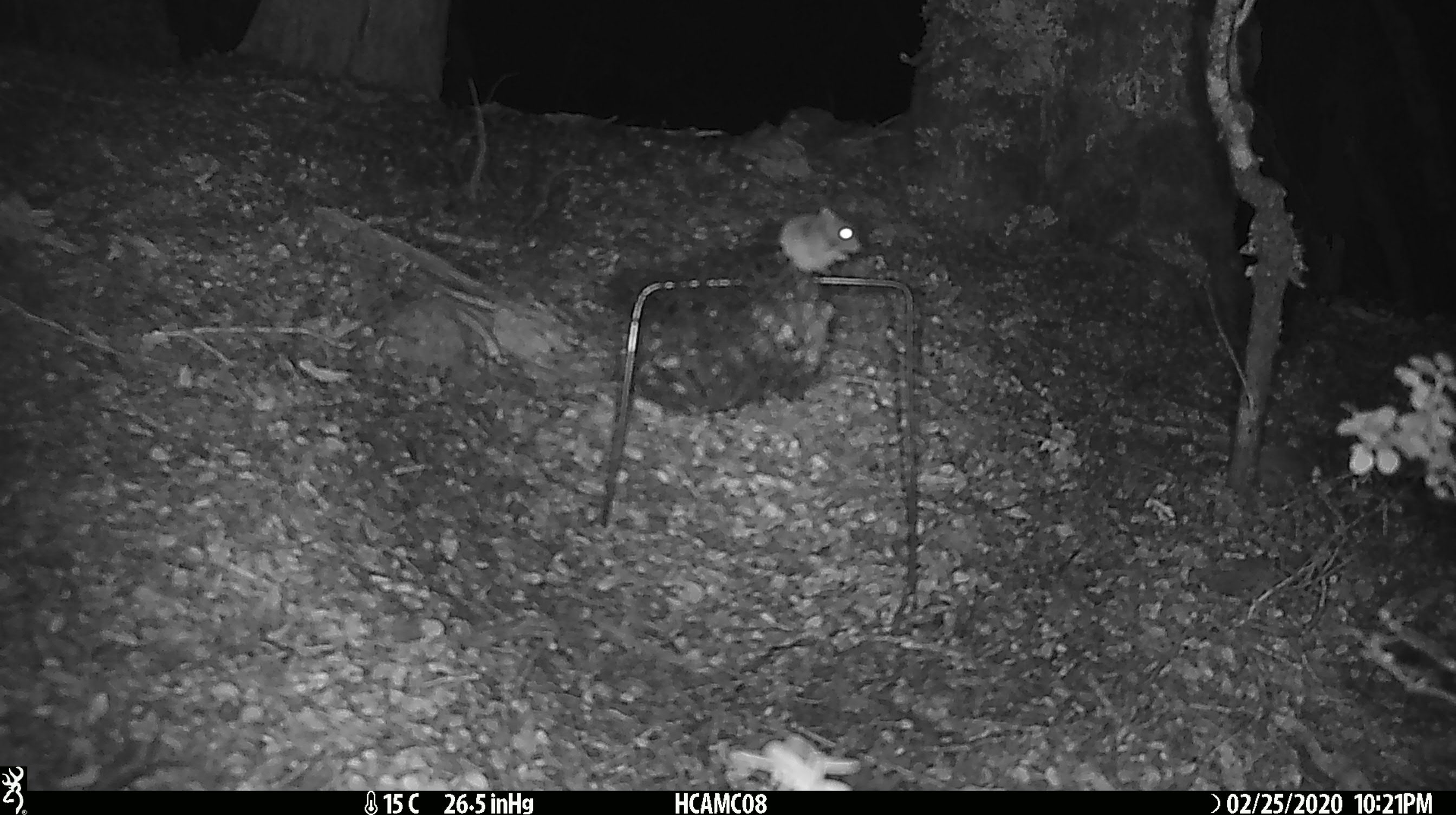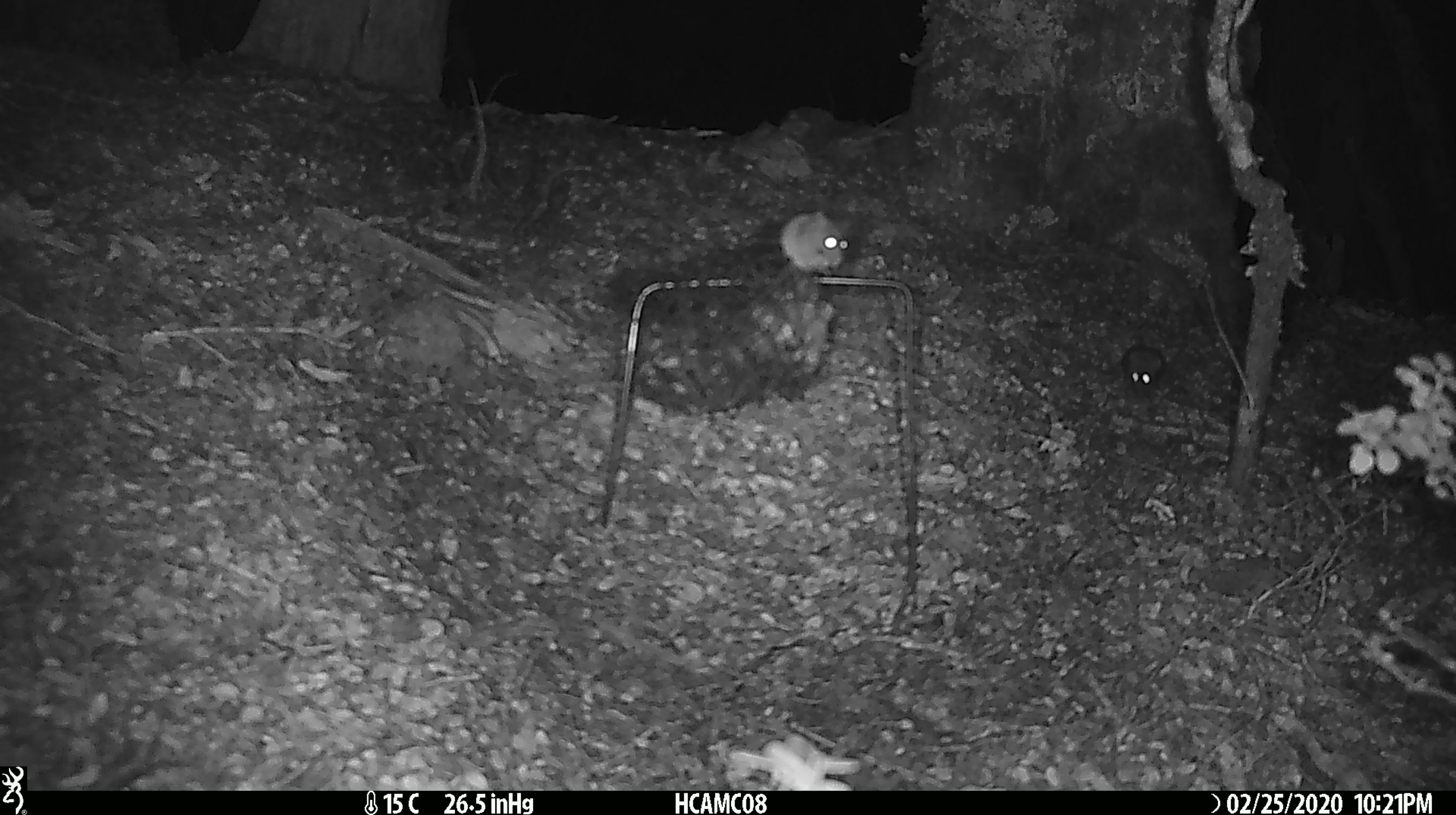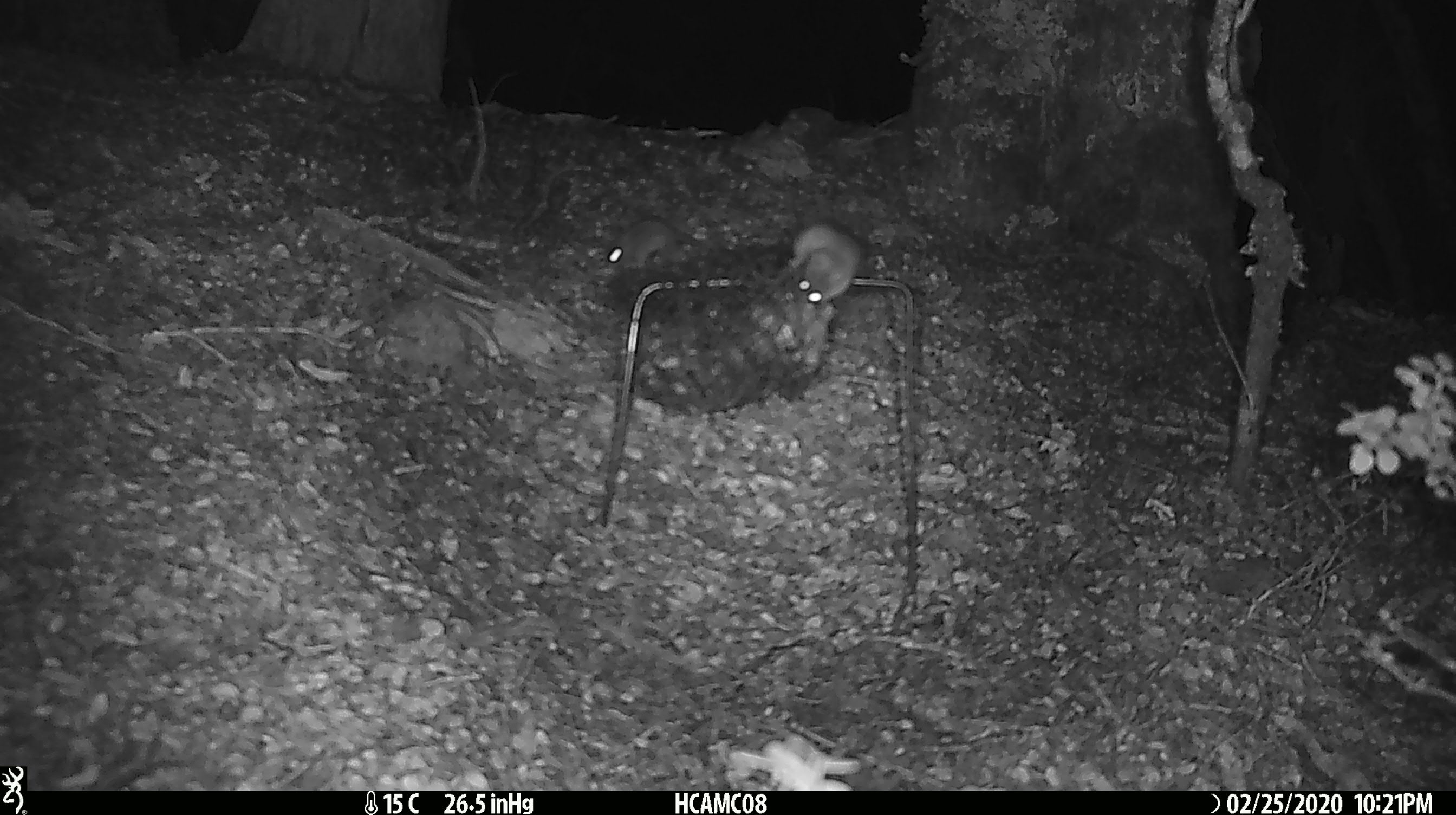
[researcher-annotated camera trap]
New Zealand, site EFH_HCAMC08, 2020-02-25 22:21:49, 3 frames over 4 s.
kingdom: Animalia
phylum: Chordata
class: Mammalia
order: Rodentia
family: Muridae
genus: Mus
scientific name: Mus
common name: mouse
Mouse (Mus).